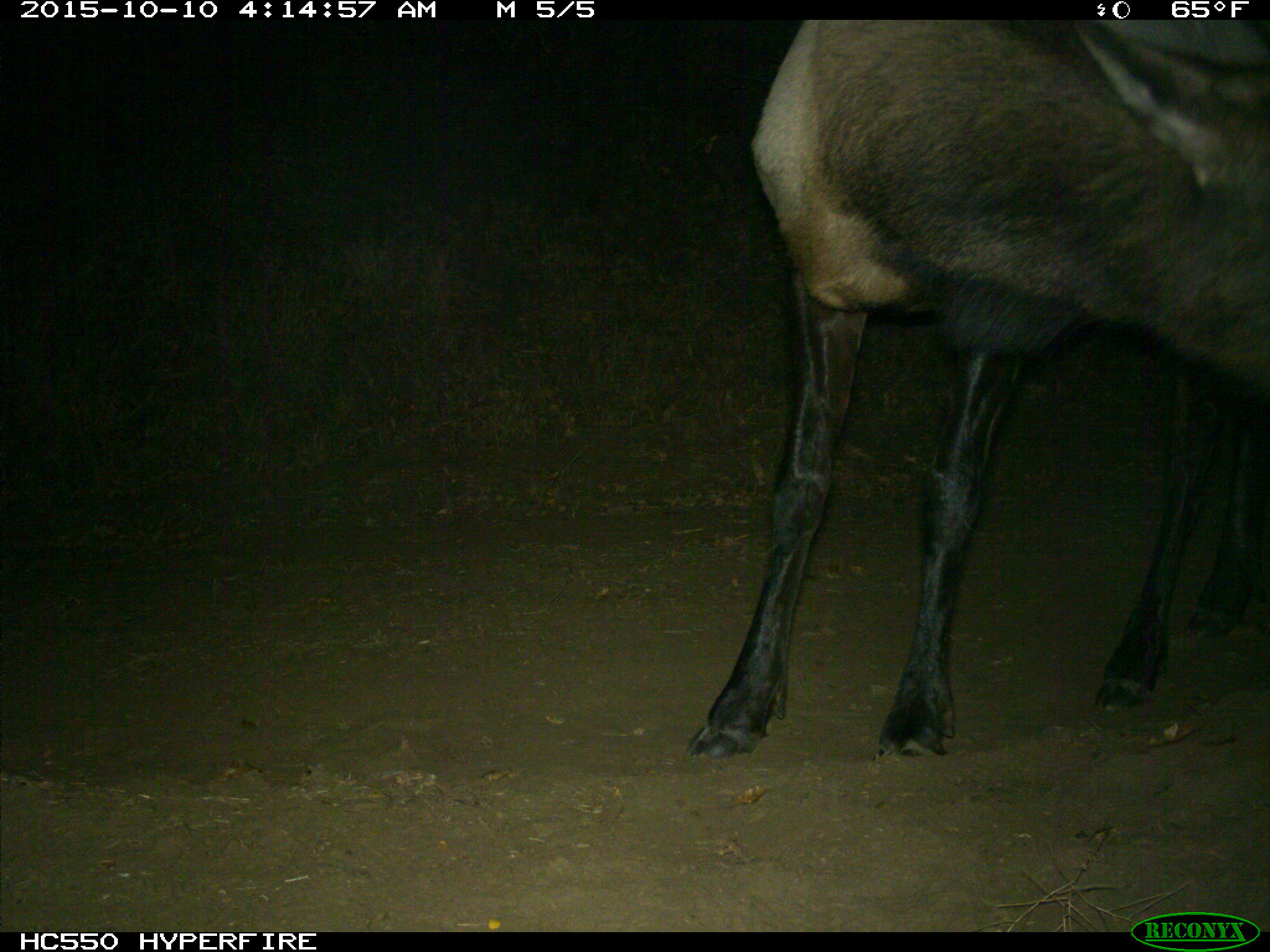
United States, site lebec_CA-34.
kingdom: Animalia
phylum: Chordata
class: Mammalia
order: Artiodactyla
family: Cervidae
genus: Cervus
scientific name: Cervus canadensis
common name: elk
Cervus canadensis (elk).